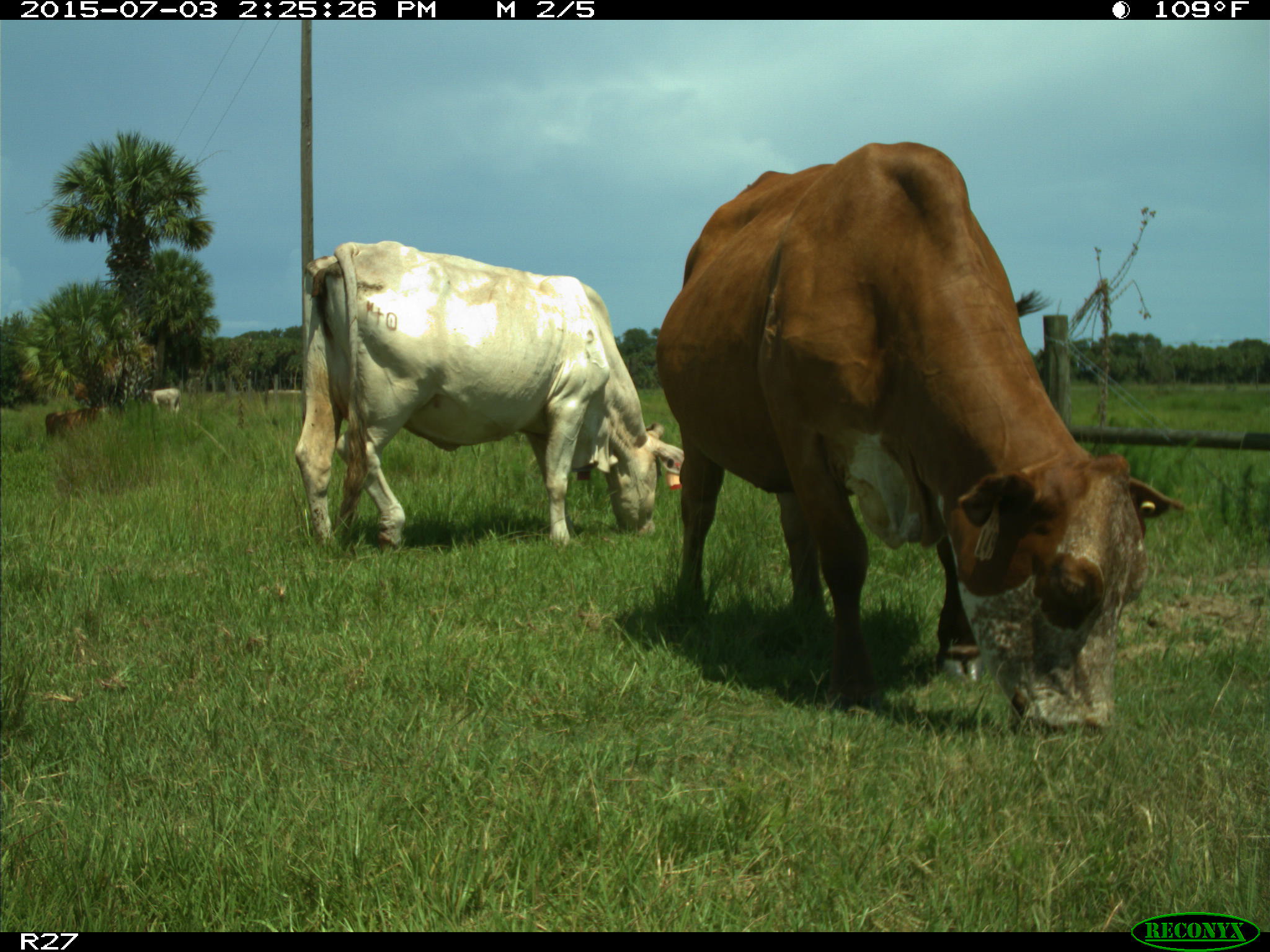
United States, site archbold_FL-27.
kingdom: Animalia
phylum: Chordata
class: Mammalia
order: Artiodactyla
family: Bovidae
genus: Bos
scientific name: Bos taurus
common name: domestic cow